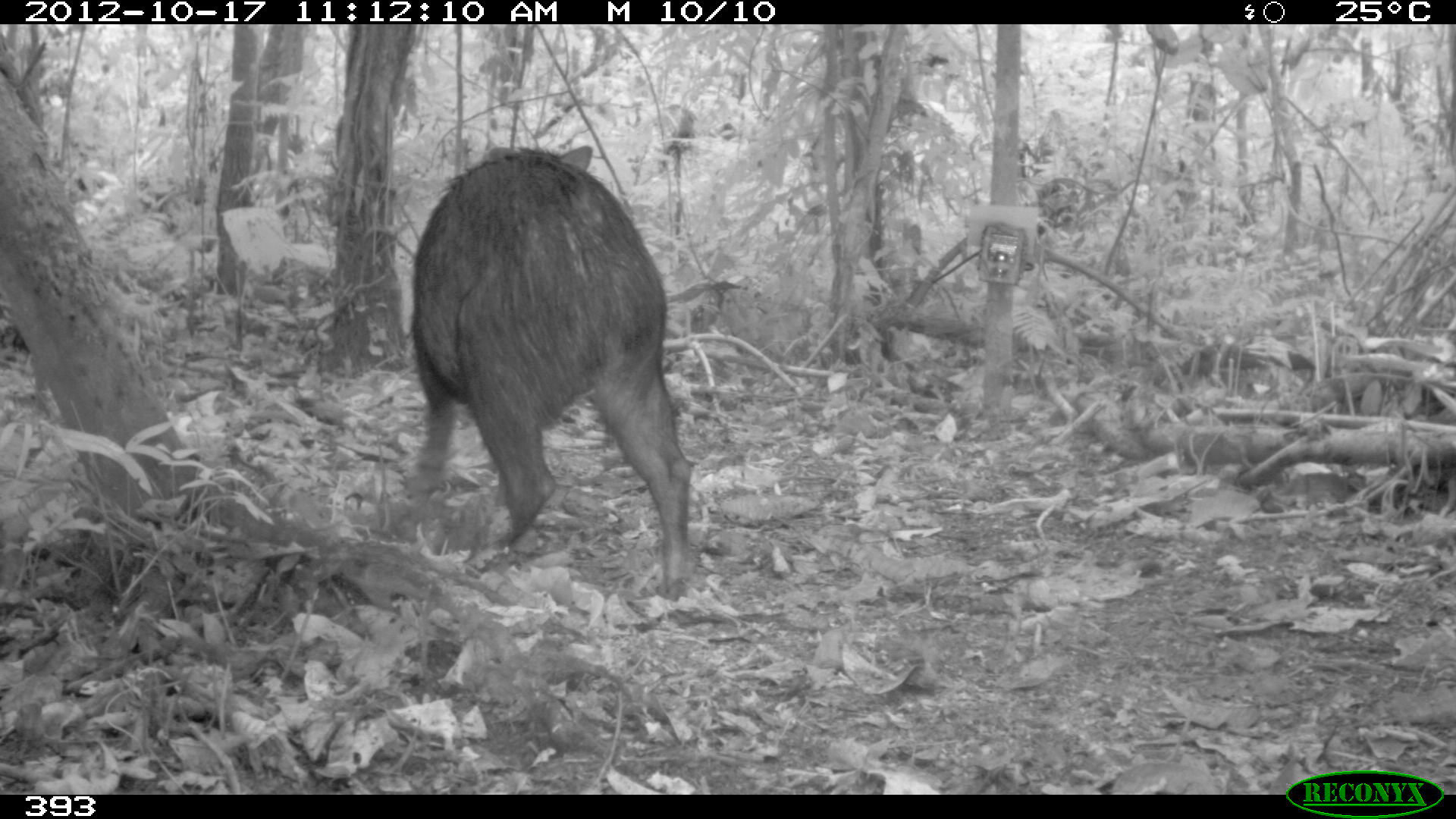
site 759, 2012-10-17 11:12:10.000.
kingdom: Animalia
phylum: Chordata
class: Mammalia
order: Artiodactyla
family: Tayassuidae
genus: Tayassu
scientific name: Tayassu pecari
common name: white-lipped peccary